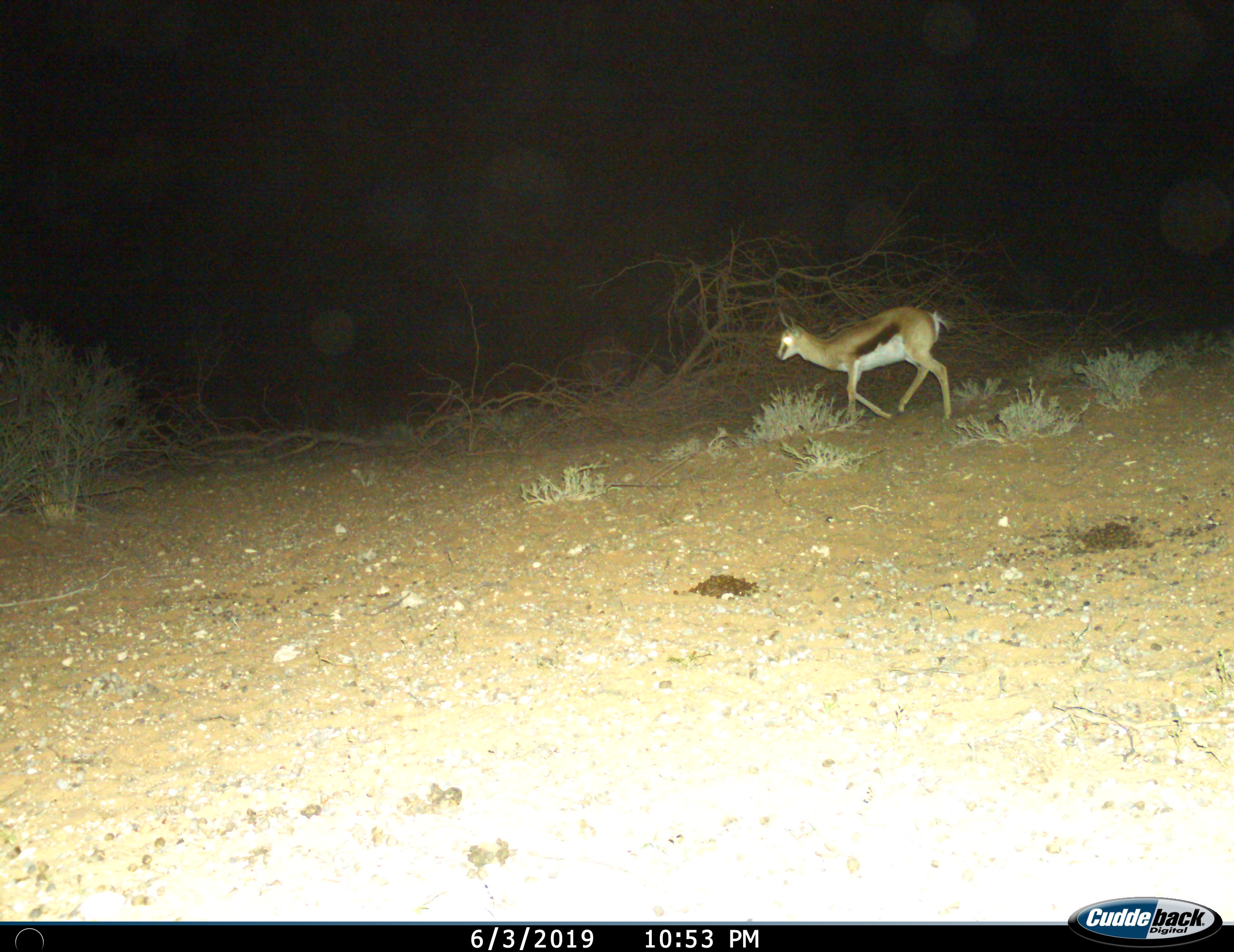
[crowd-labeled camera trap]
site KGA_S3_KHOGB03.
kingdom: Animalia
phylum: Chordata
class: Mammalia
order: Artiodactyla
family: Bovidae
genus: Antidorcas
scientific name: Antidorcas marsupialis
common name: springbok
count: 1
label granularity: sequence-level